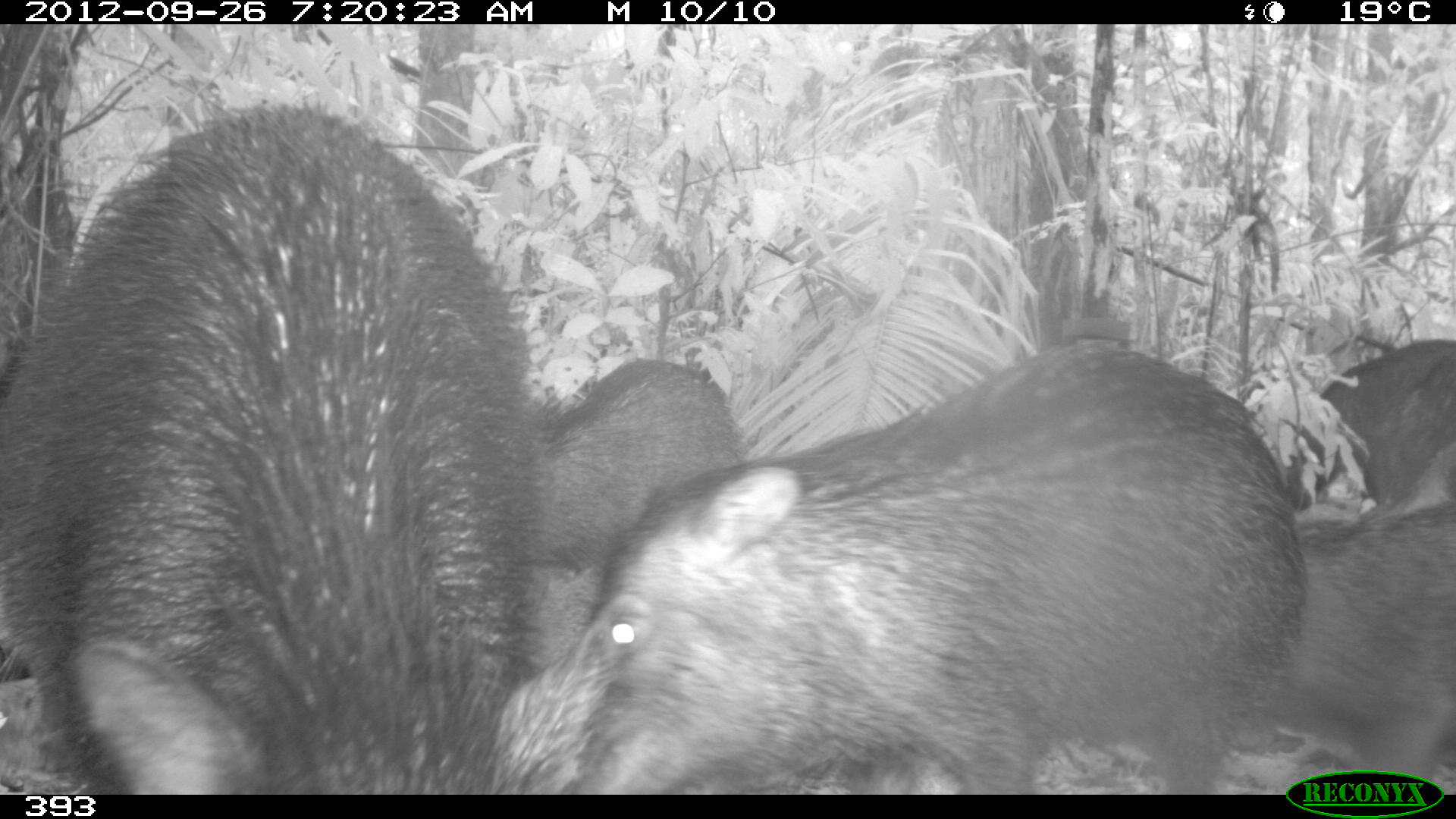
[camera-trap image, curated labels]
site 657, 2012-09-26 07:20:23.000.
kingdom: Animalia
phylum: Chordata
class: Mammalia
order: Artiodactyla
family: Tayassuidae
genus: Tayassu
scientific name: Tayassu pecari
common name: white-lipped peccary